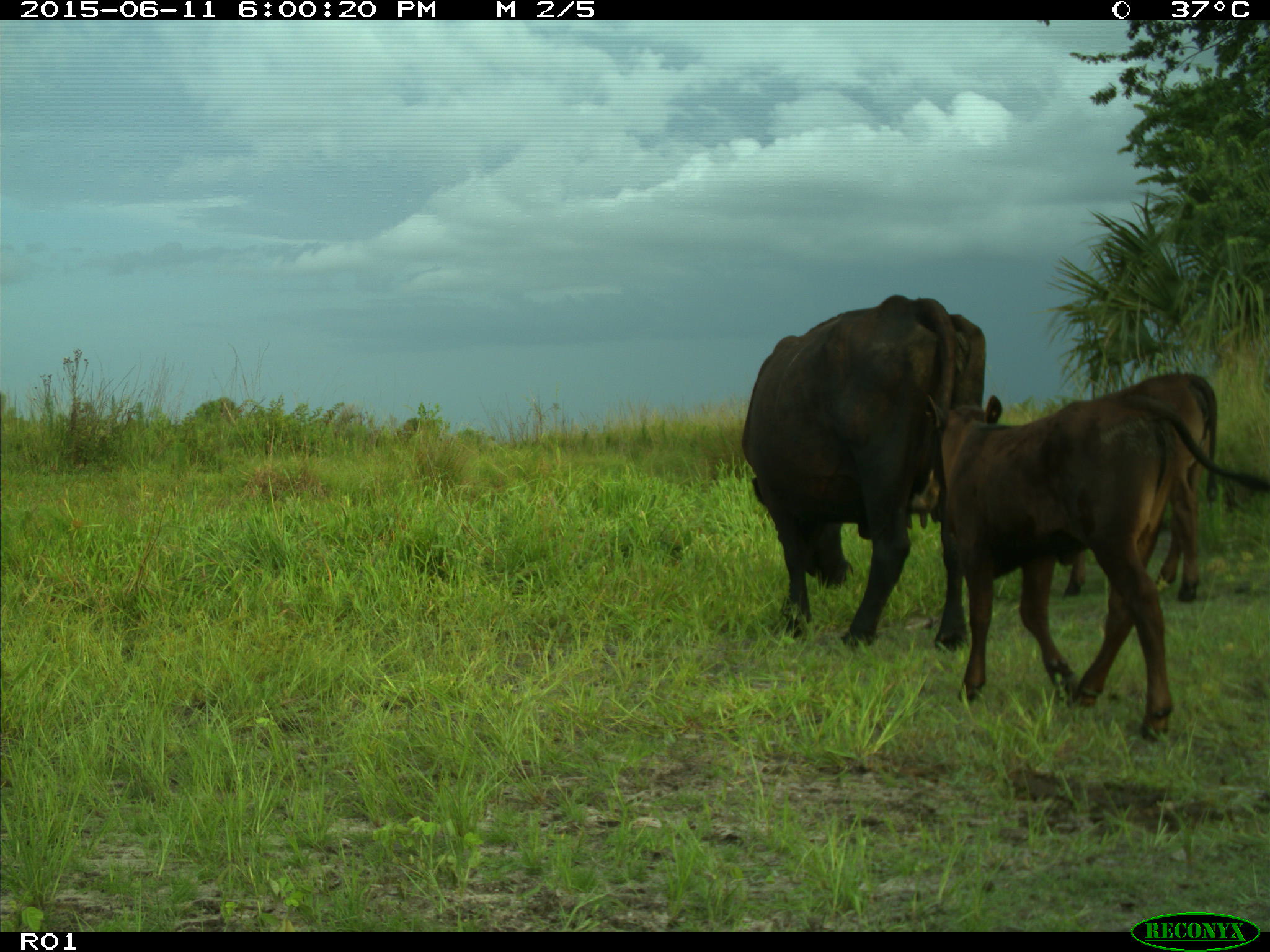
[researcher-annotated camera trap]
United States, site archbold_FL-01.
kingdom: Animalia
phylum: Chordata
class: Mammalia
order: Artiodactyla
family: Bovidae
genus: Bos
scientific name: Bos taurus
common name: domestic cow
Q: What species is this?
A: Bos taurus (domestic cow).